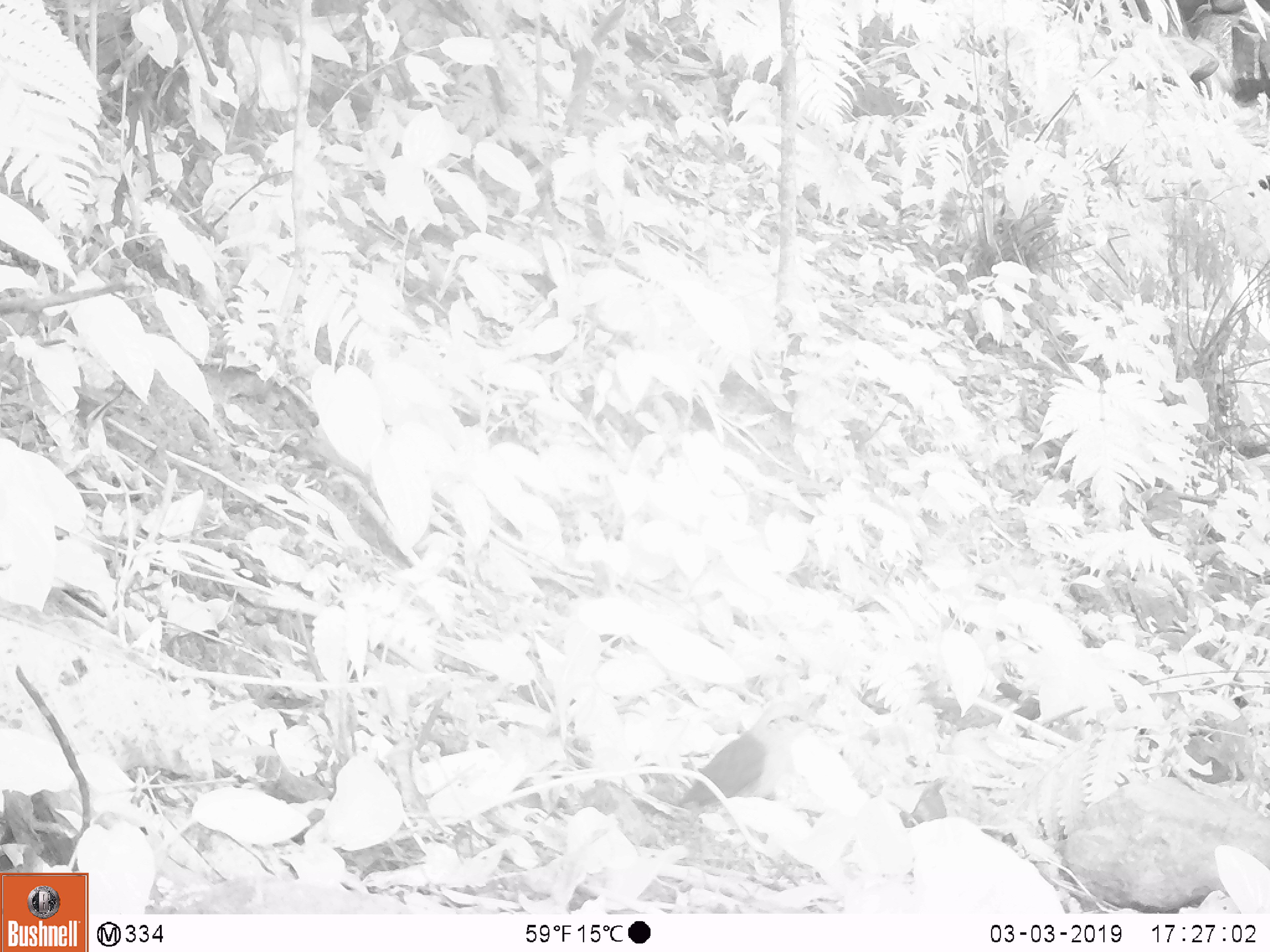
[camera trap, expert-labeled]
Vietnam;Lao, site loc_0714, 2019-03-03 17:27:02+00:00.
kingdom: Animalia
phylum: Chordata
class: Aves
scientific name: Aves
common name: bird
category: unidentified bird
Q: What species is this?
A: Unidentified bird (bird) (Aves).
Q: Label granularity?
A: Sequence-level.